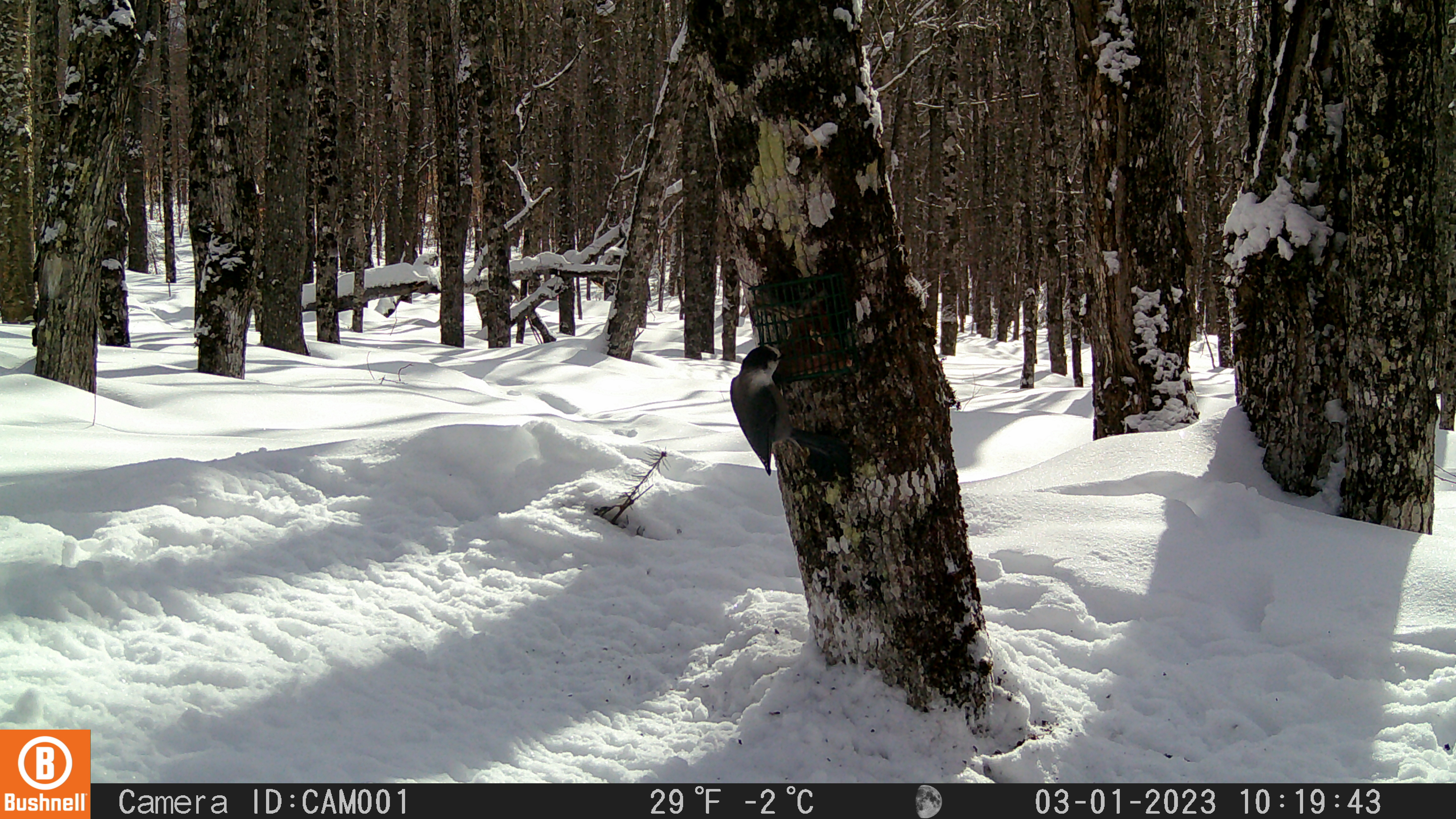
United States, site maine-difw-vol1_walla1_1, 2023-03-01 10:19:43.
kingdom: Animalia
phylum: Chordata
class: Aves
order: Passeriformes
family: Corvidae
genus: Perisoreus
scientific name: Perisoreus canadensis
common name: canada jay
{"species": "canada jay (Perisoreus canadensis)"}